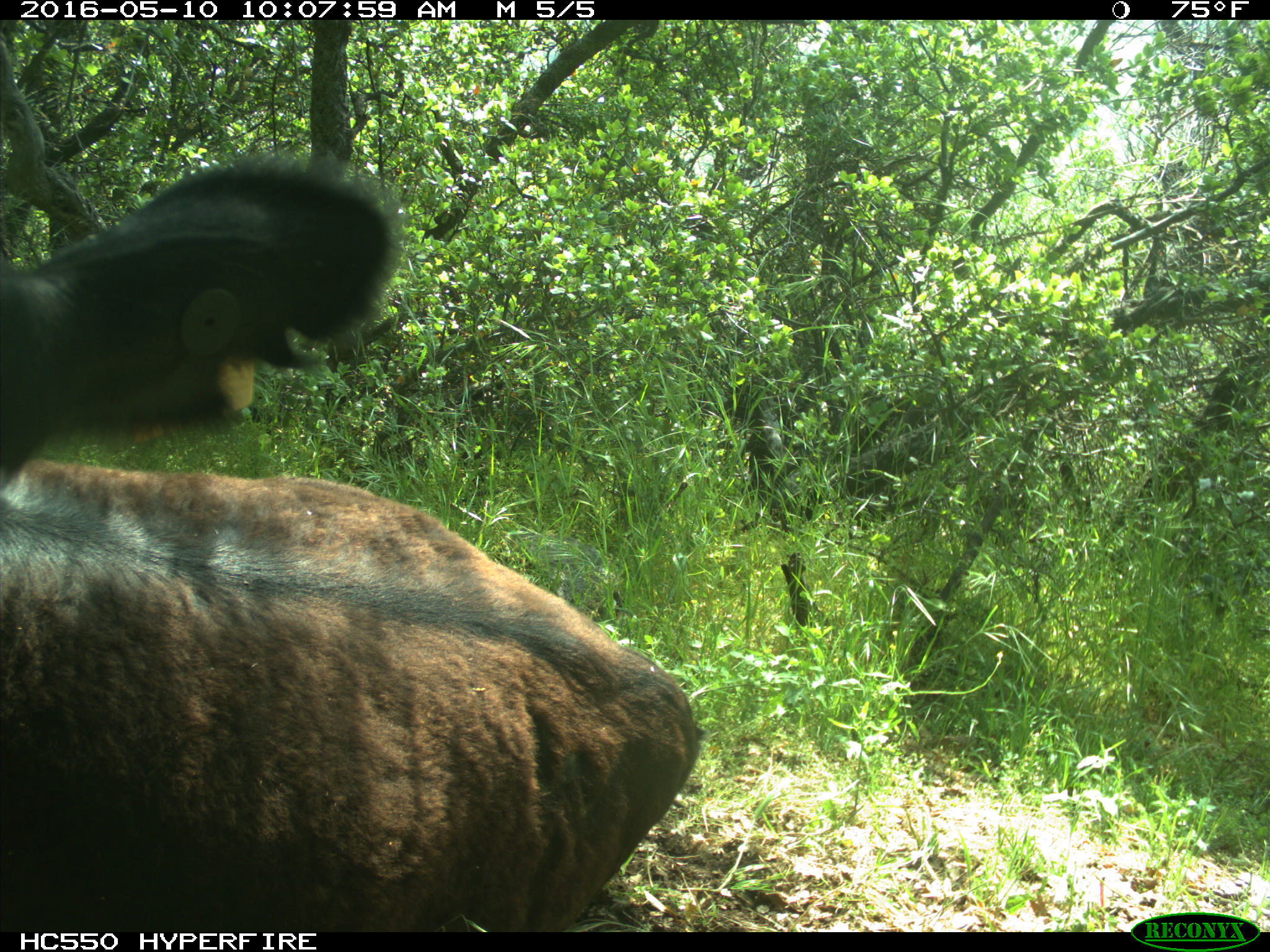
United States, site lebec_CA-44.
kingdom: Animalia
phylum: Chordata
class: Mammalia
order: Artiodactyla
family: Bovidae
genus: Bos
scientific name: Bos taurus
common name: domestic cow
Bos taurus (domestic cow).